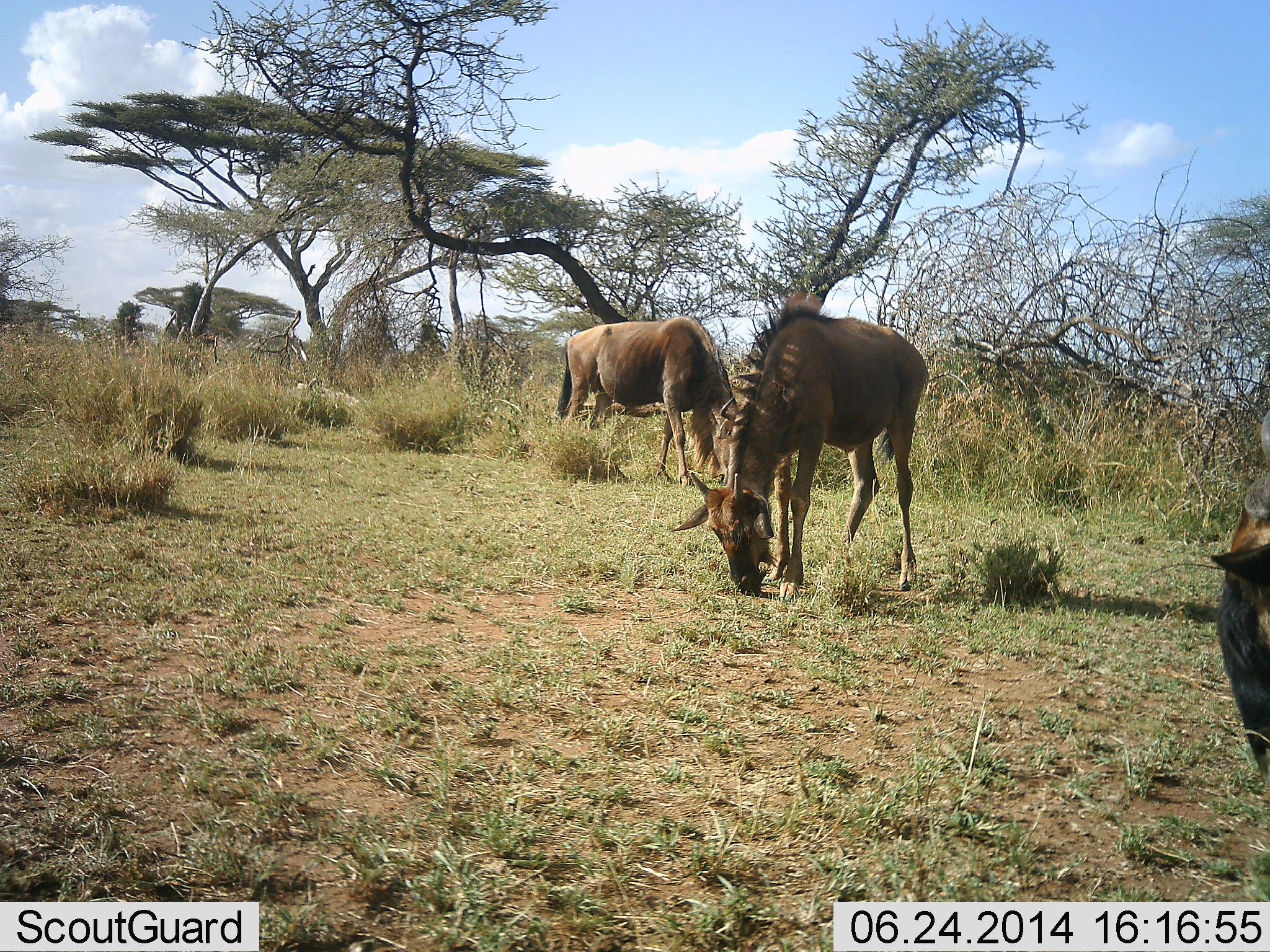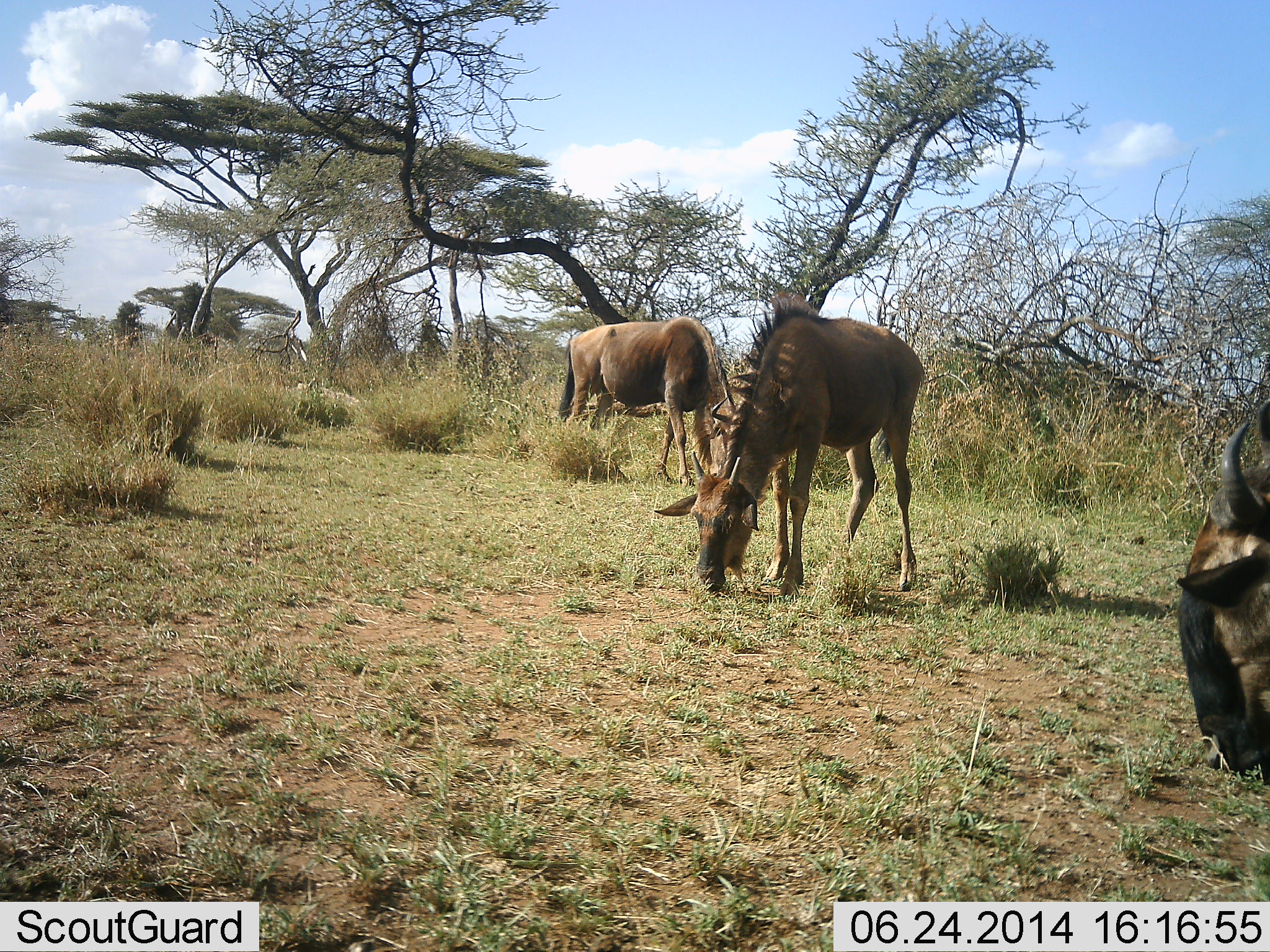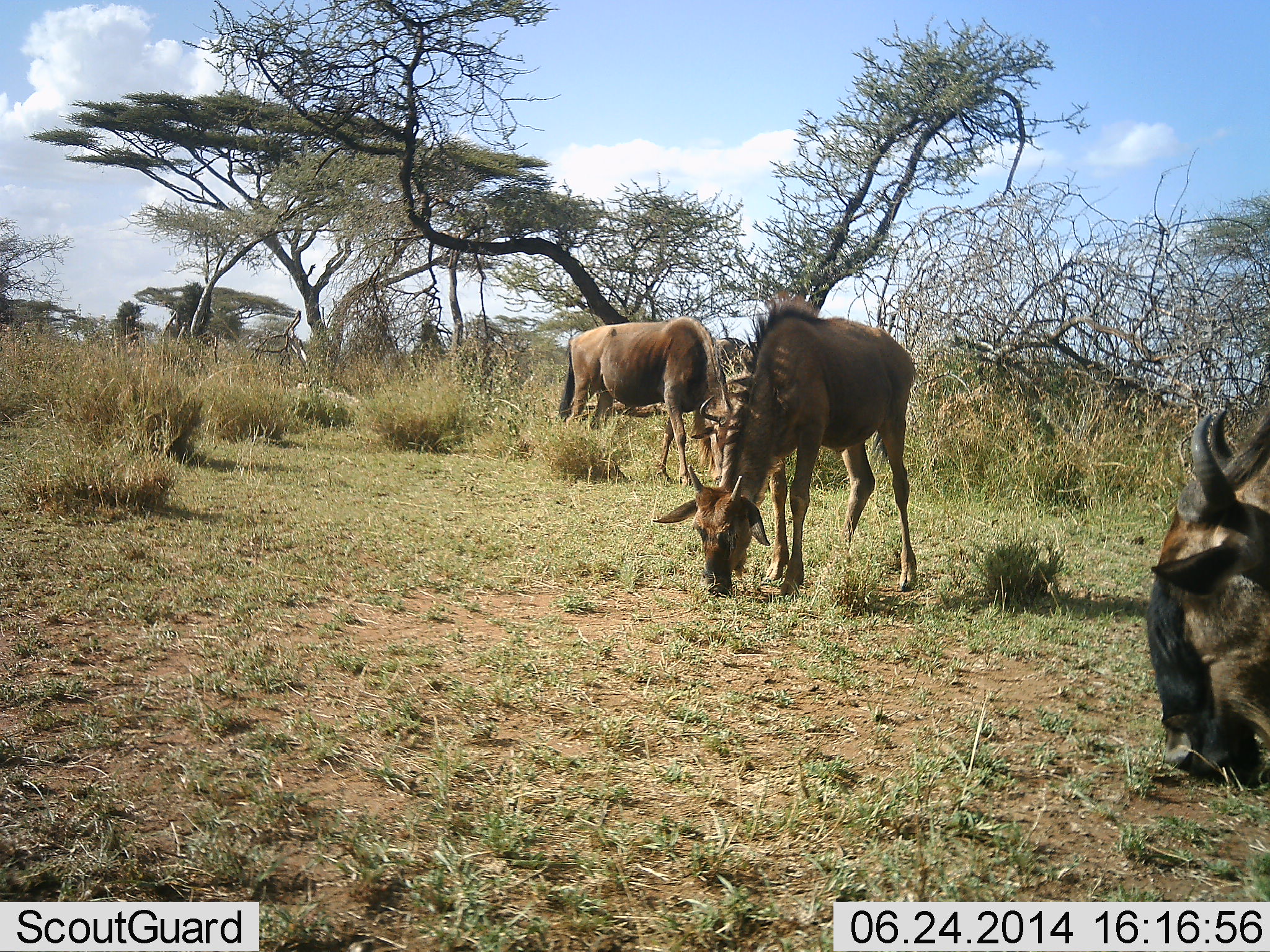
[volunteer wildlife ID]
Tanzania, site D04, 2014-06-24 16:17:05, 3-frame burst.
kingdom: Animalia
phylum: Chordata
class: Mammalia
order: Artiodactyla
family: Bovidae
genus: Connochaetes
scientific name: Connochaetes taurinus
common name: blue wildebeest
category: wildebeest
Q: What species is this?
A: Wildebeest (blue wildebeest) (Connochaetes taurinus).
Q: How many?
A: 3.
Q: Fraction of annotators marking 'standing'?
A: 0%.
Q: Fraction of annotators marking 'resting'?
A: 0%.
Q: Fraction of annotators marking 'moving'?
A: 9%.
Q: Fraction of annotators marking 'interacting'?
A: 0%.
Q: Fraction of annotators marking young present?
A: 18%.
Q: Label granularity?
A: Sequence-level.